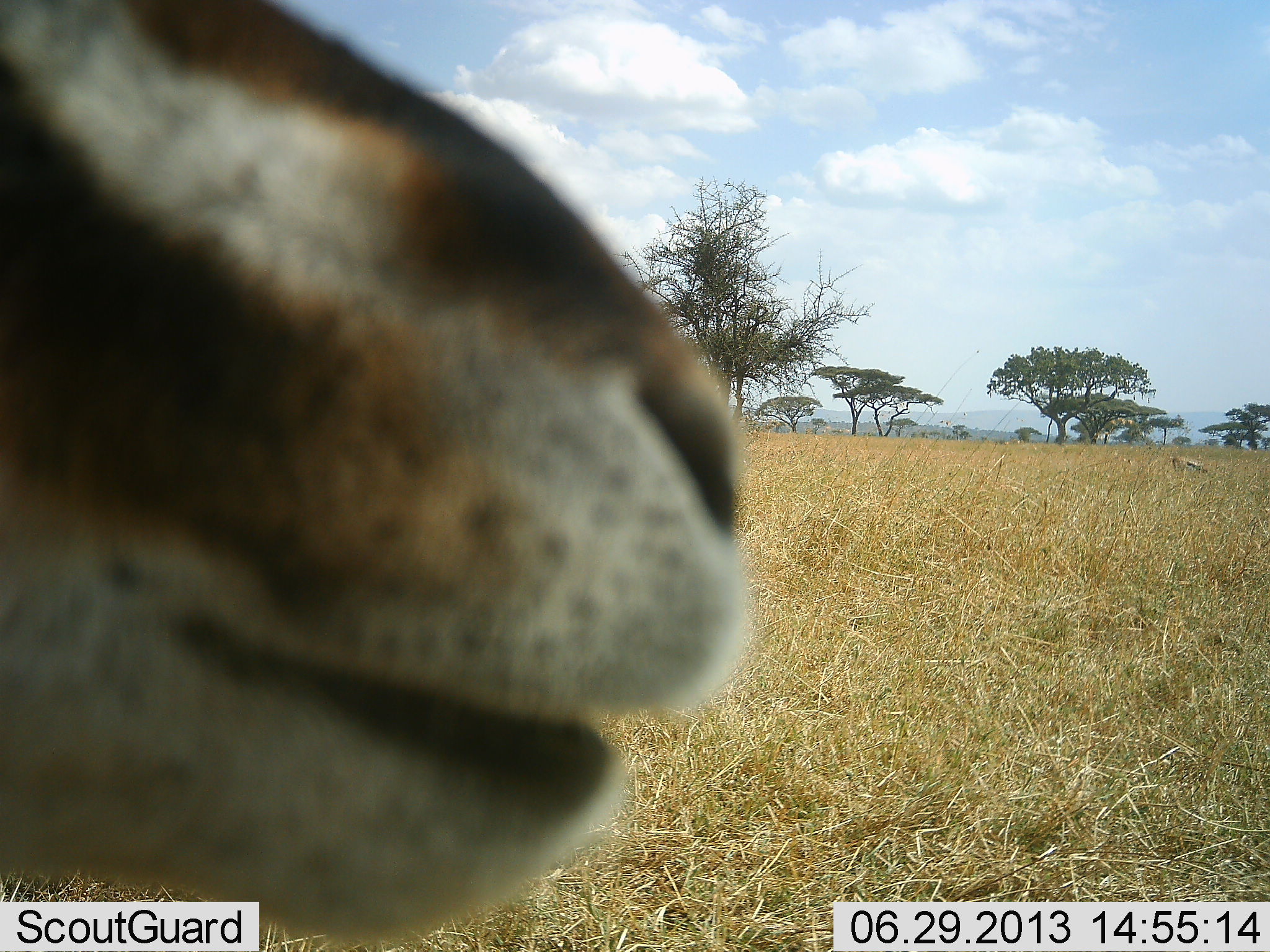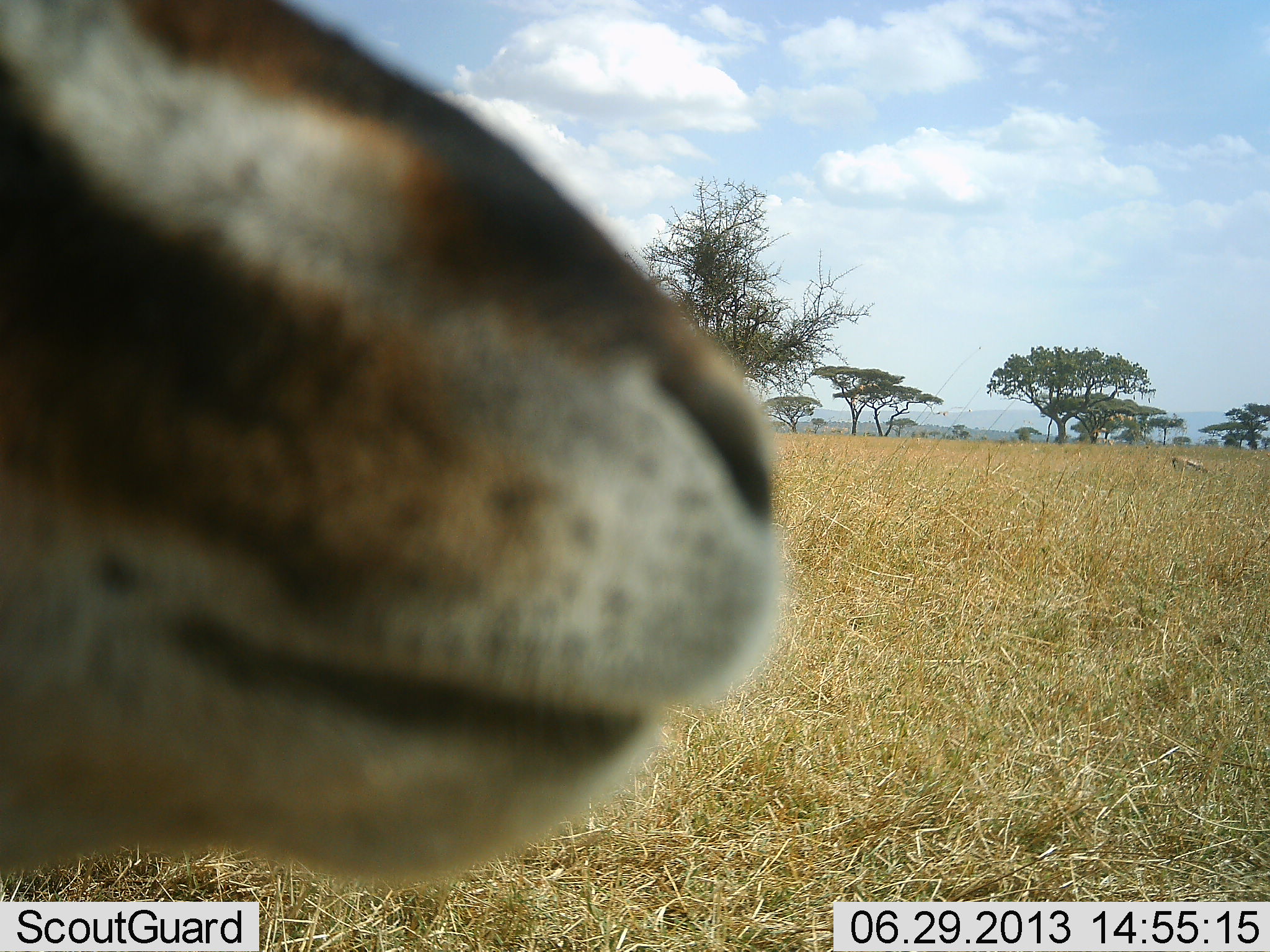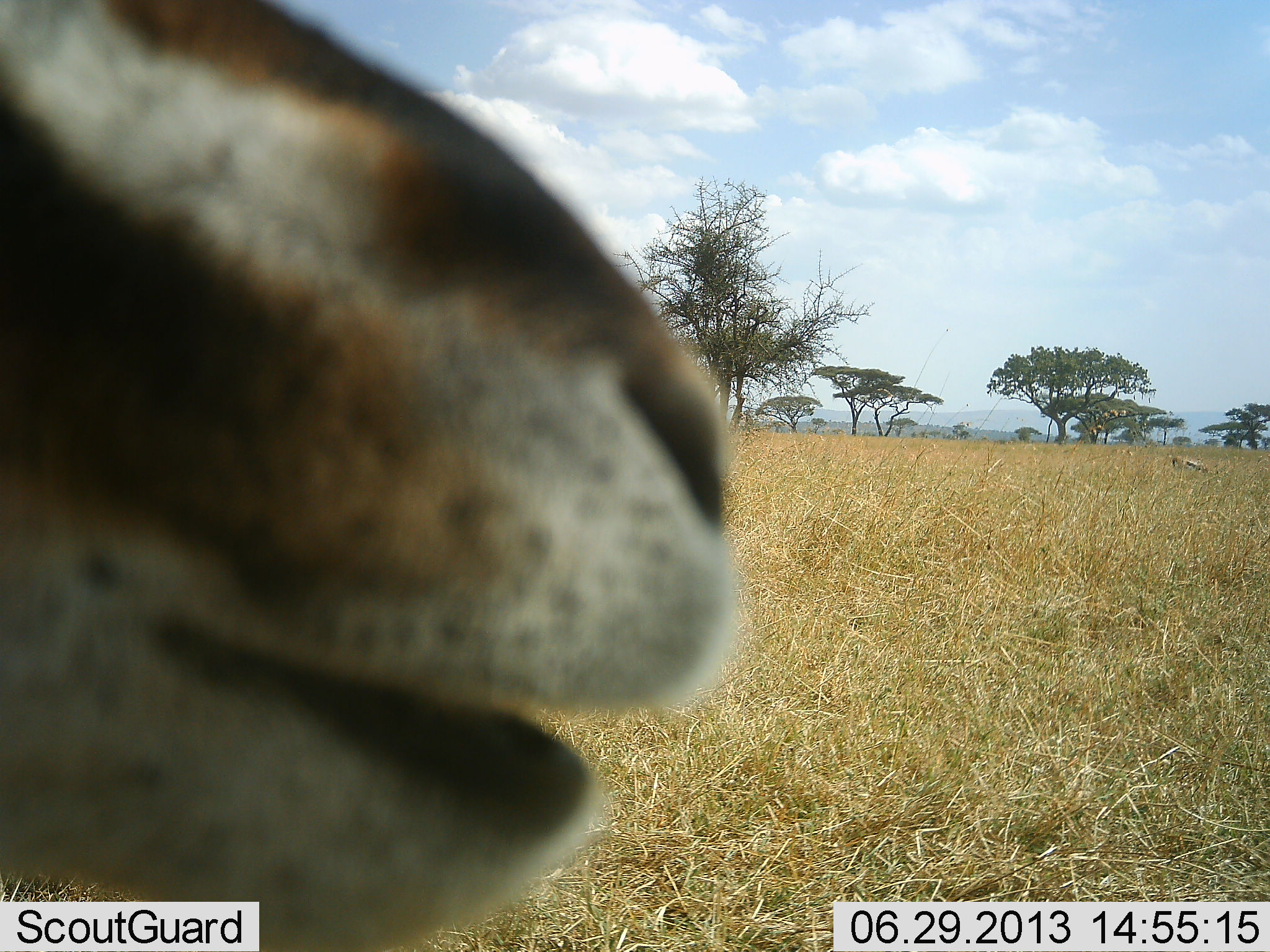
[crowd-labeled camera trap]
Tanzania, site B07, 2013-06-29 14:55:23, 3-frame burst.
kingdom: Animalia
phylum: Chordata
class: Mammalia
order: Artiodactyla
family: Bovidae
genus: Eudorcas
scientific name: Eudorcas thomsonii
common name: thomson's gazelle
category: gazellethomsons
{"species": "gazellethomsons (thomson's gazelle) (Eudorcas thomsonii)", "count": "2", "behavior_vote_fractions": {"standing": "67%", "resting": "6%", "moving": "0%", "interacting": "0%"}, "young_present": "0%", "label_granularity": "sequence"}